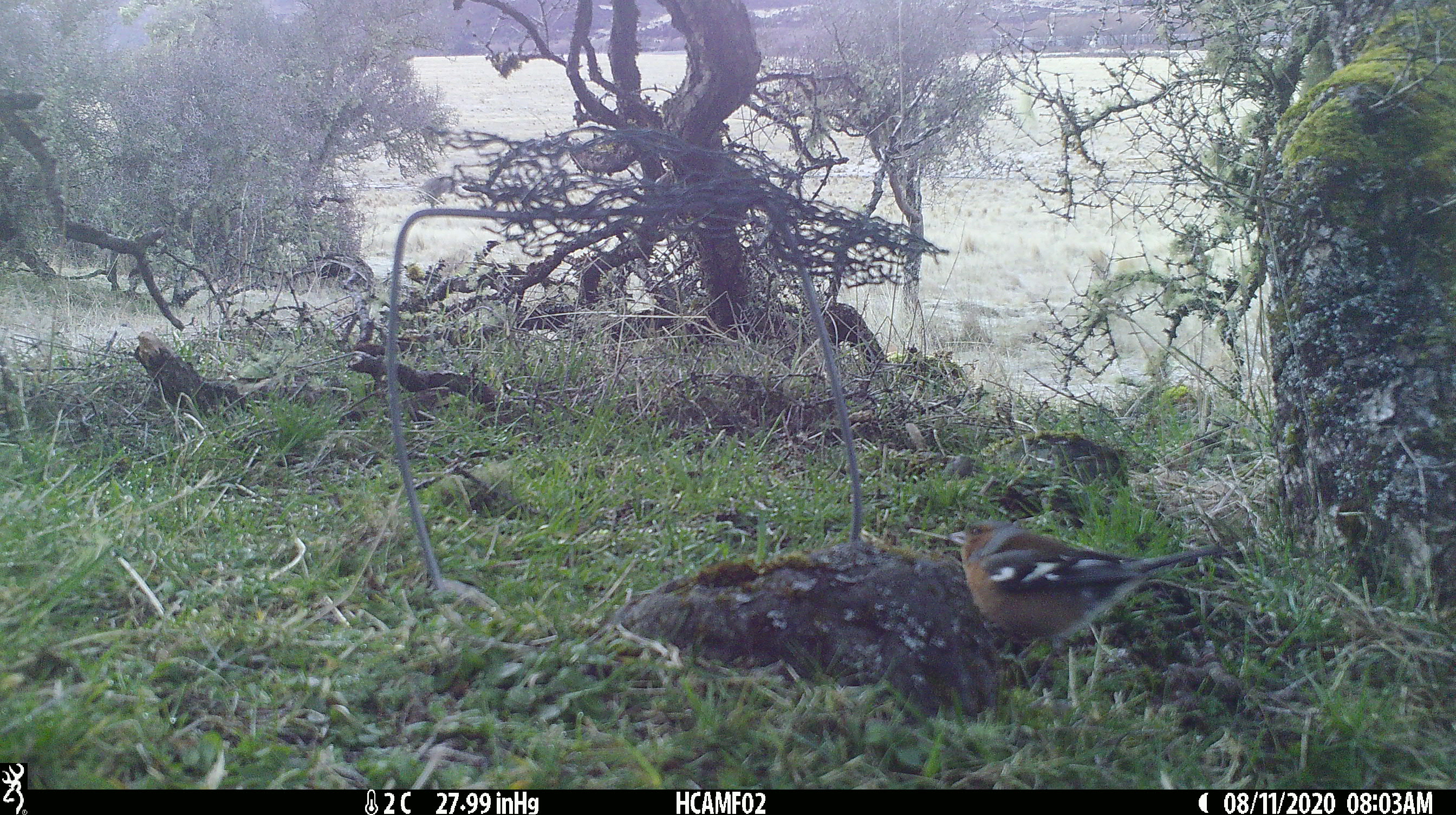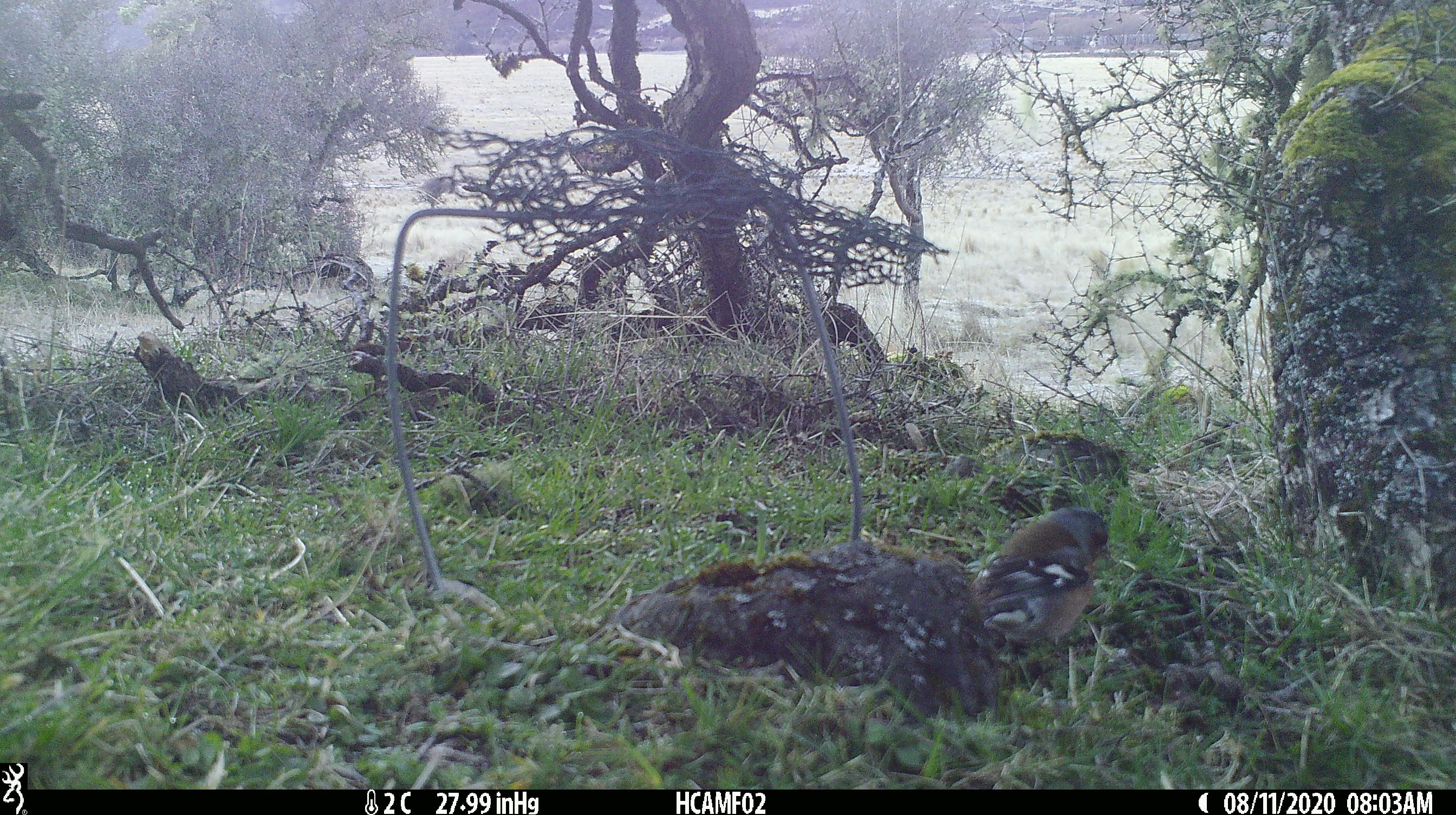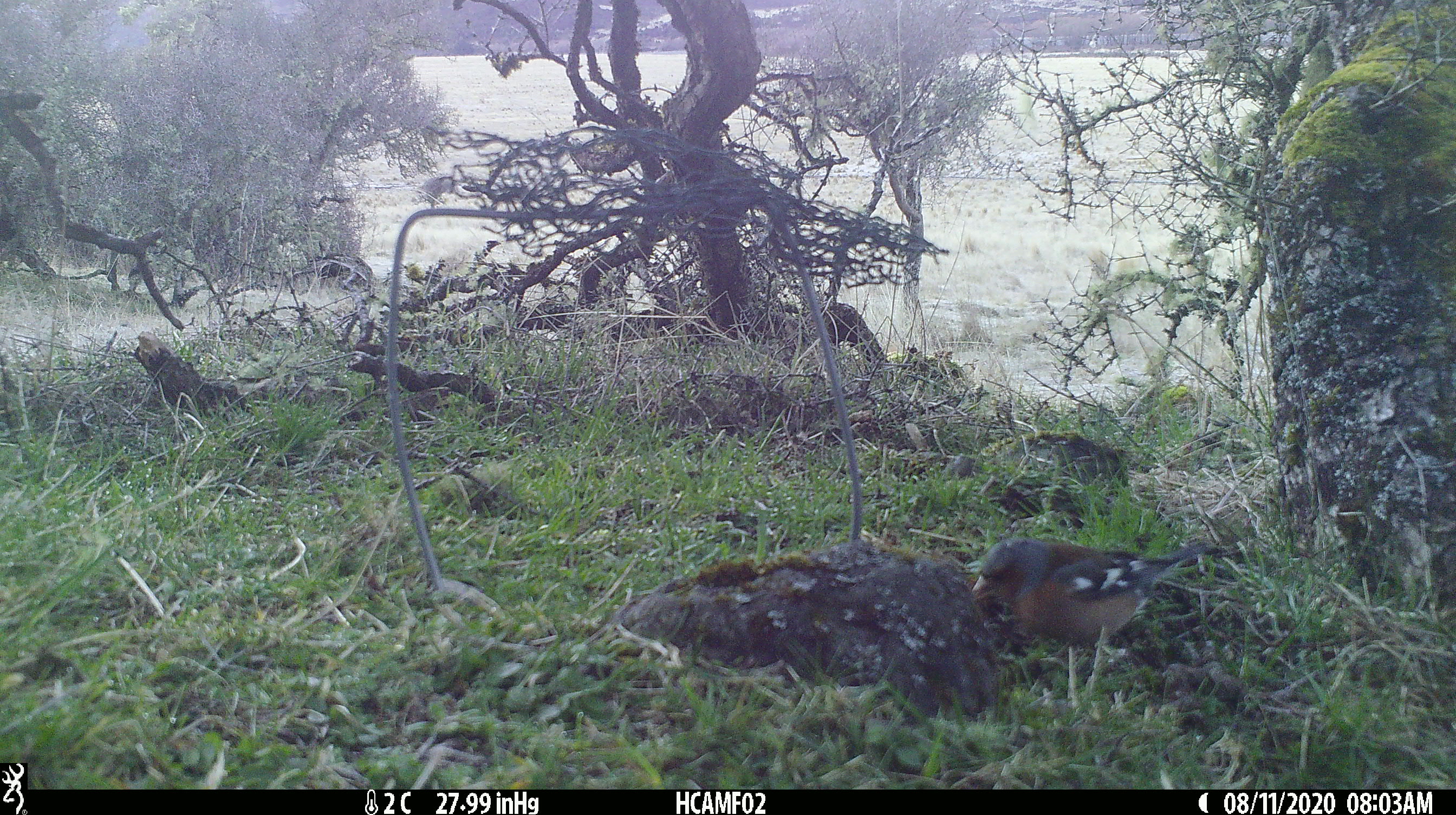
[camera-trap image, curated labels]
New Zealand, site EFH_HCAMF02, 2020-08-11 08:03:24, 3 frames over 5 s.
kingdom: Animalia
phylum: Chordata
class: Aves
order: Passeriformes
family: Fringillidae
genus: Fringilla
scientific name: Fringilla coelebs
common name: common chaffinch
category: chaffinch